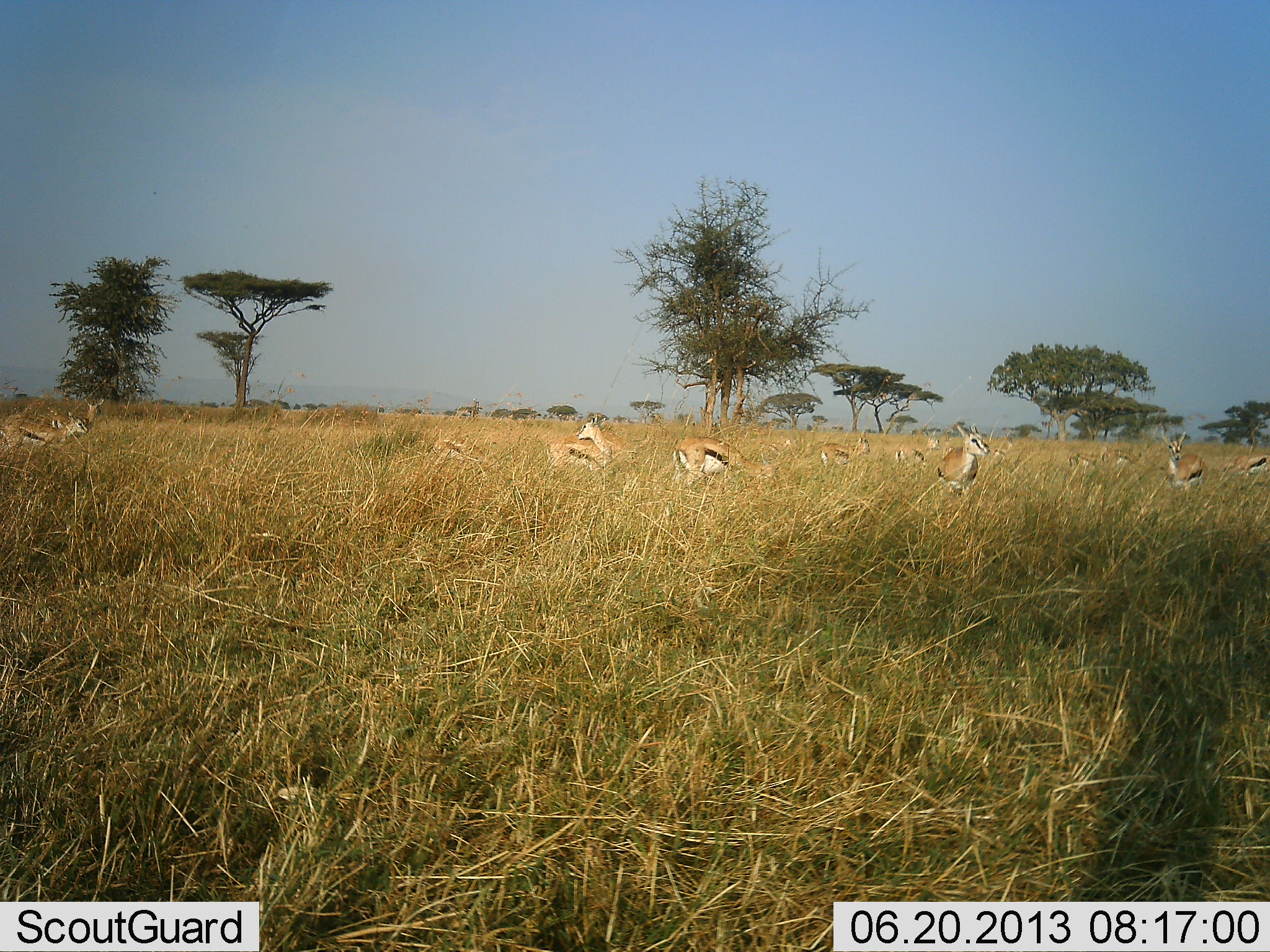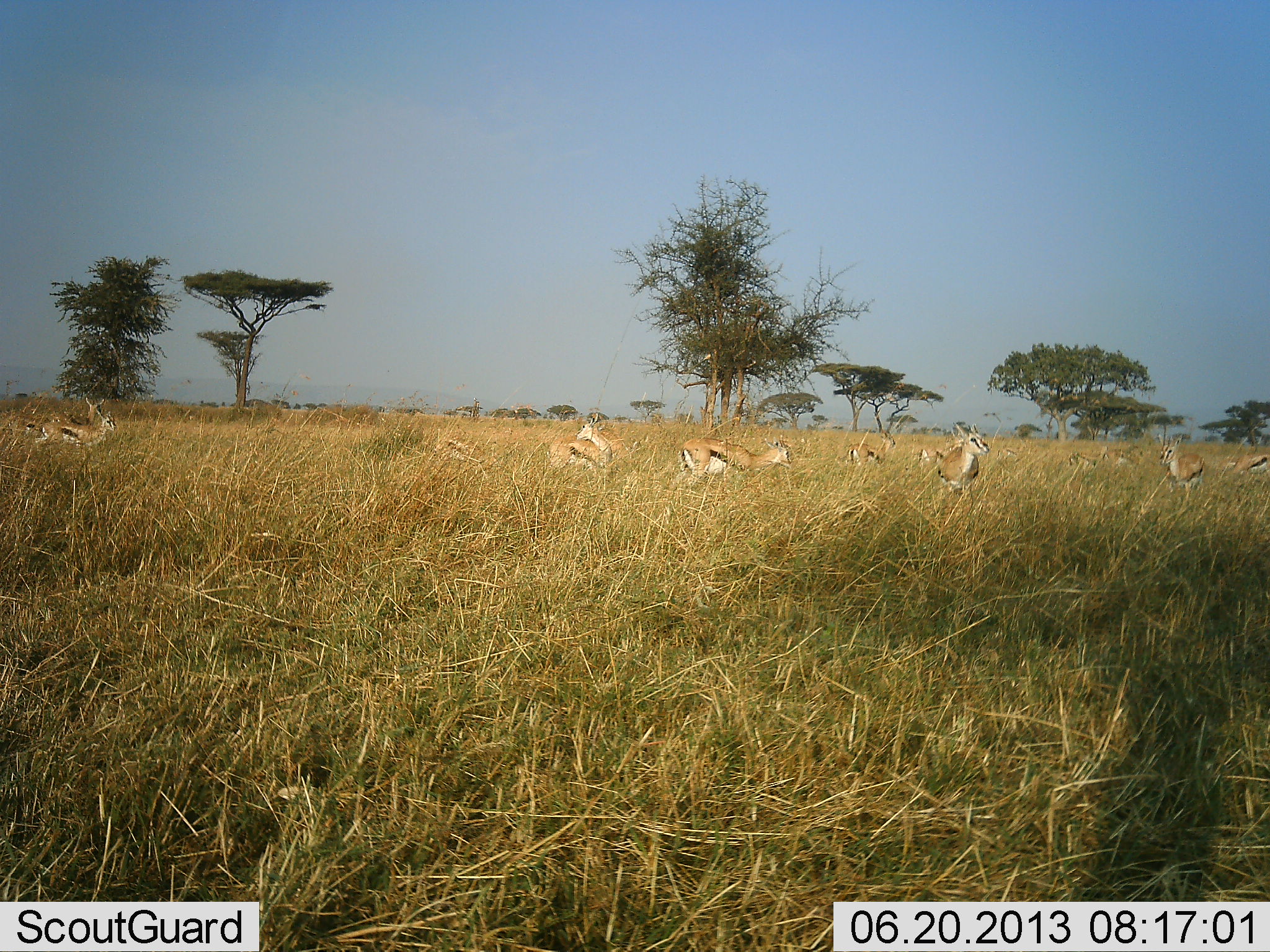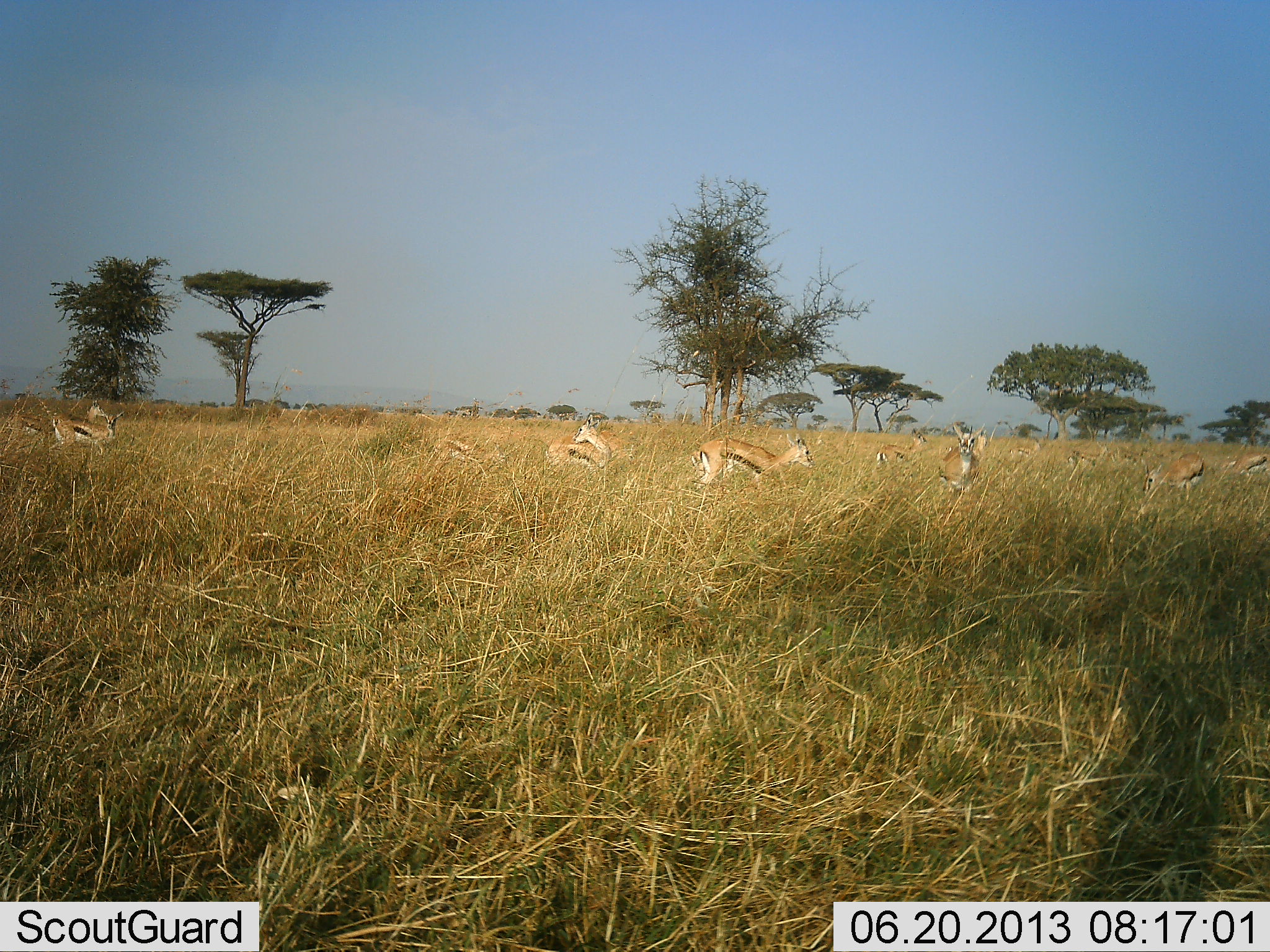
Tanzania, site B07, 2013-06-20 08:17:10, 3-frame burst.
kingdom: Animalia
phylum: Chordata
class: Mammalia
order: Artiodactyla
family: Bovidae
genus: Eudorcas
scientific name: Eudorcas thomsonii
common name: thomson's gazelle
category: gazellethomsons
Gazellethomsons (thomson's gazelle) (Eudorcas thomsonii), count 11-50. Behavior (volunteer vote fractions): standing 79%, resting 21%, moving 67%, interacting 17%. Young present (vote fraction): 4%. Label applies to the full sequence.